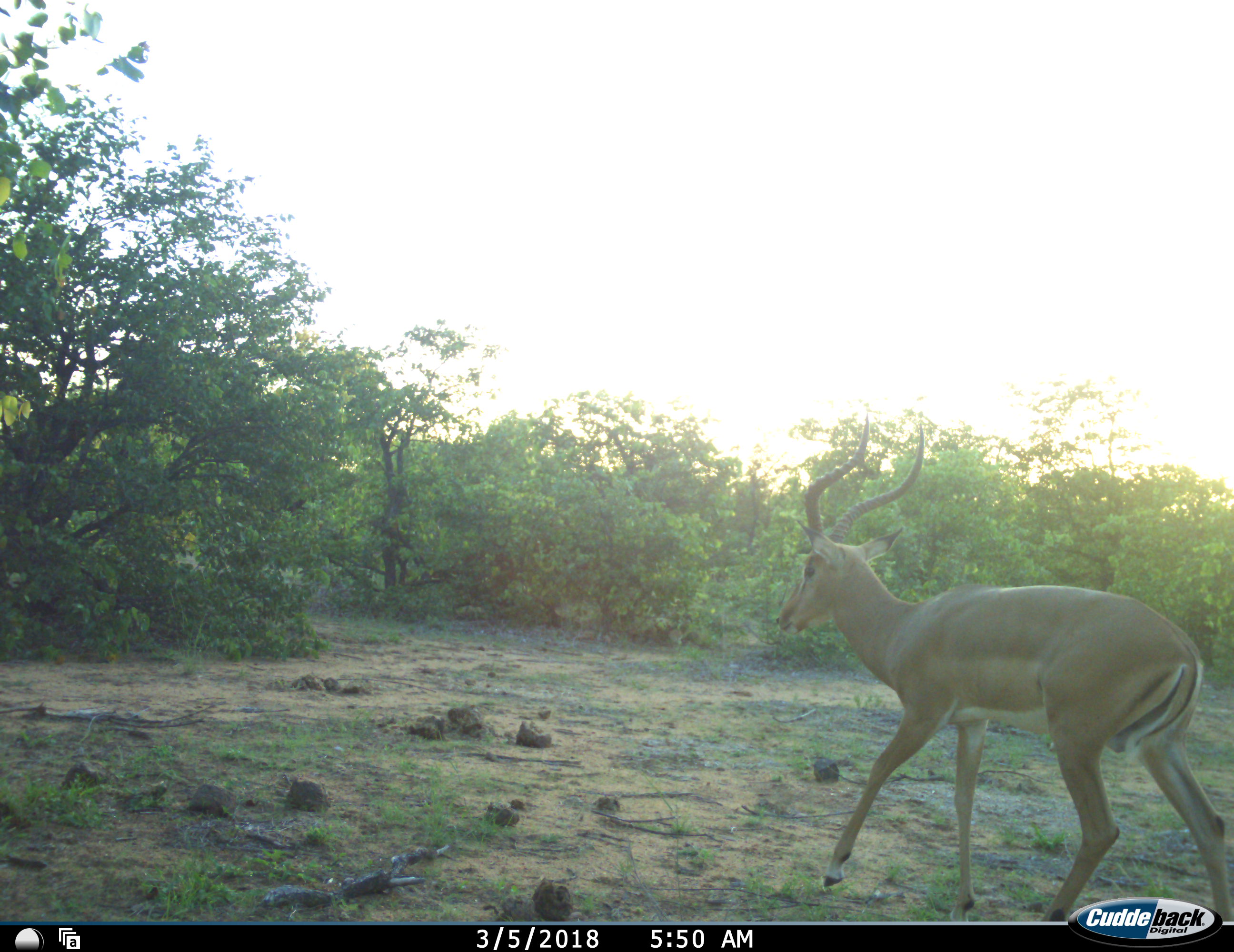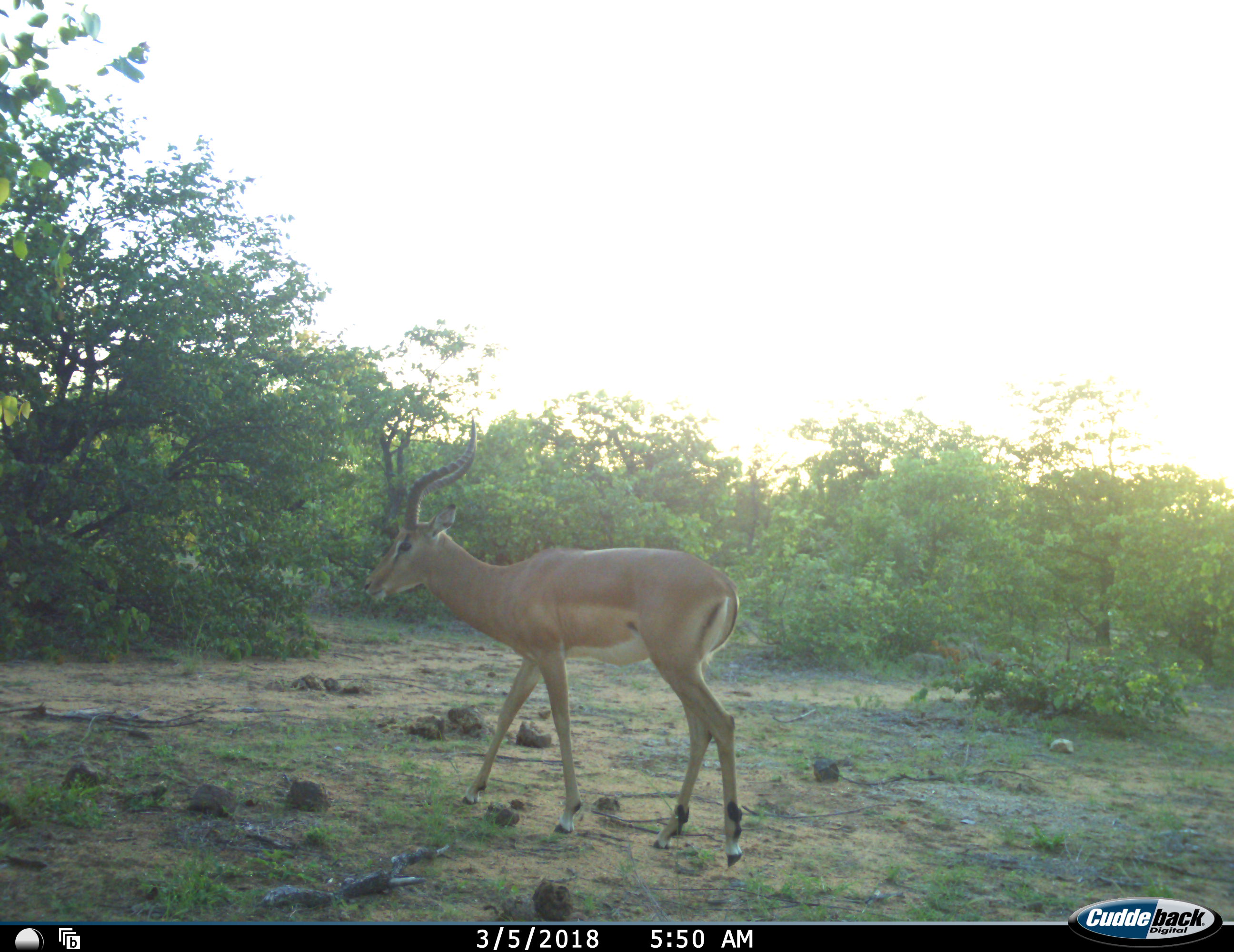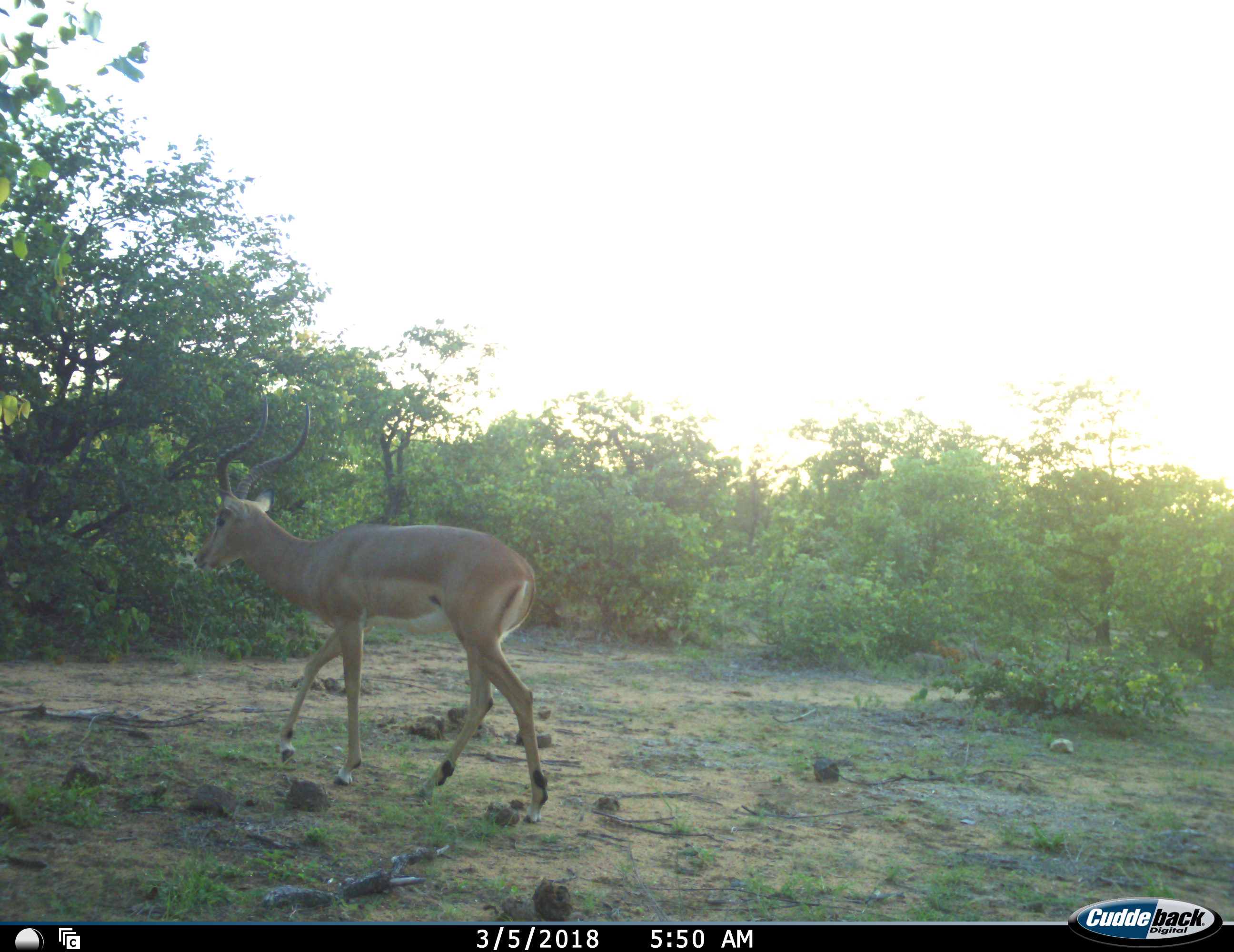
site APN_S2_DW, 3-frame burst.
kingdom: Animalia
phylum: Chordata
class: Mammalia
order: Artiodactyla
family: Bovidae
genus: Aepyceros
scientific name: Aepyceros melampus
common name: impala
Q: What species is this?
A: Impala (Aepyceros melampus).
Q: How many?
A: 1.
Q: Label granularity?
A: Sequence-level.